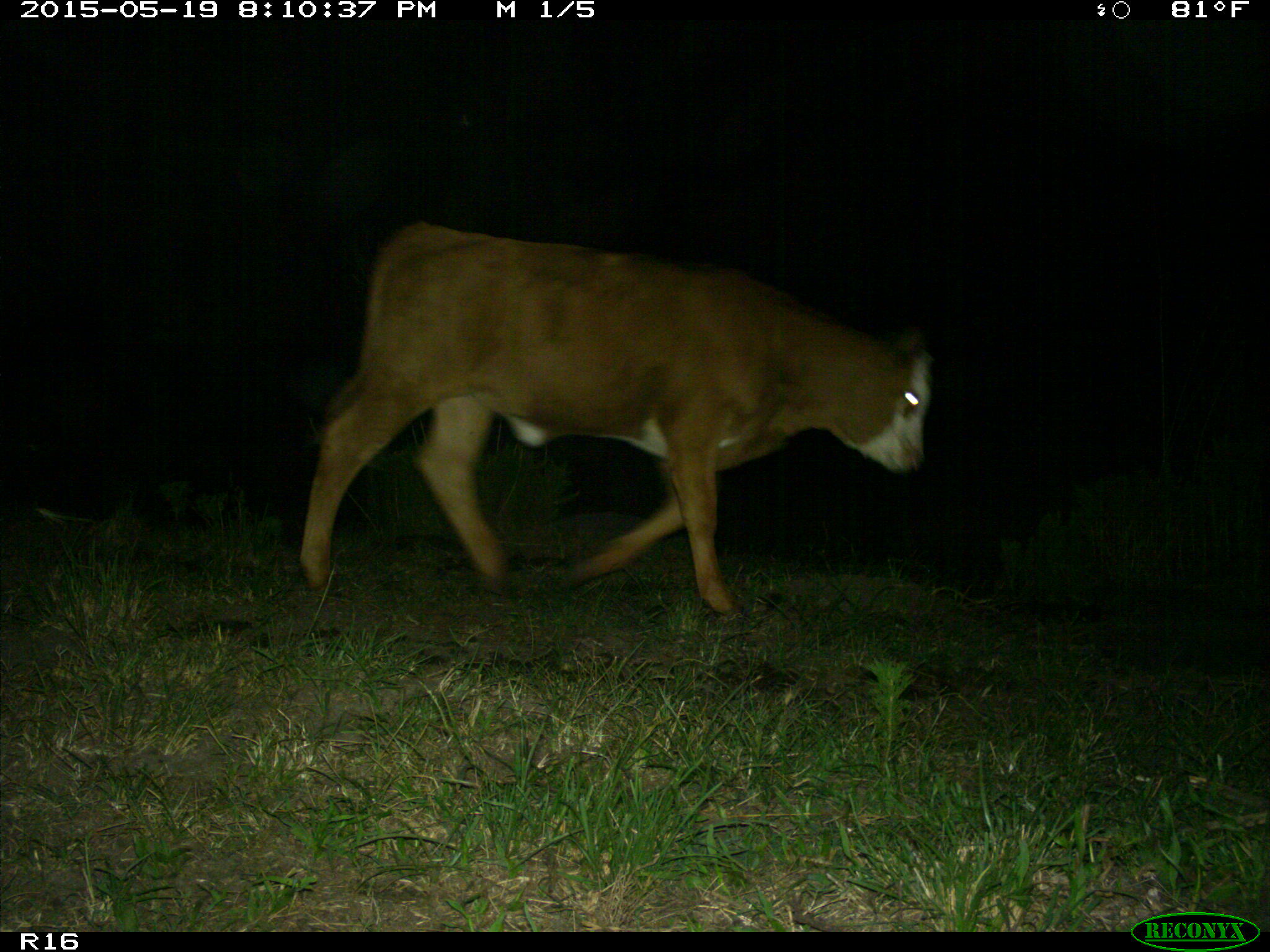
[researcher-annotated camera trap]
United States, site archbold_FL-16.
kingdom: Animalia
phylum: Chordata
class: Mammalia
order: Artiodactyla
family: Bovidae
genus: Bos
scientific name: Bos taurus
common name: domestic cow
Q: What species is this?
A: Bos taurus (domestic cow).